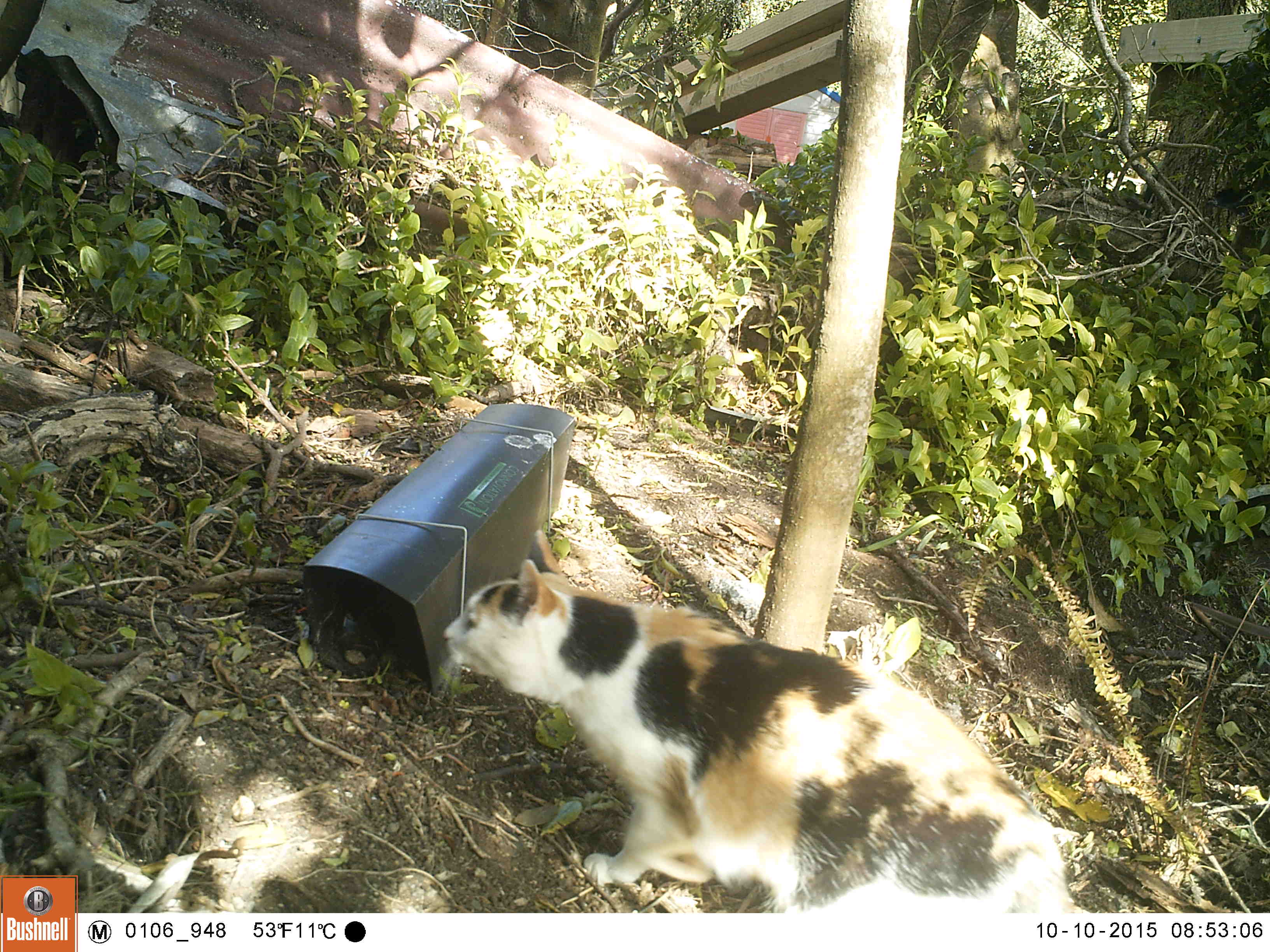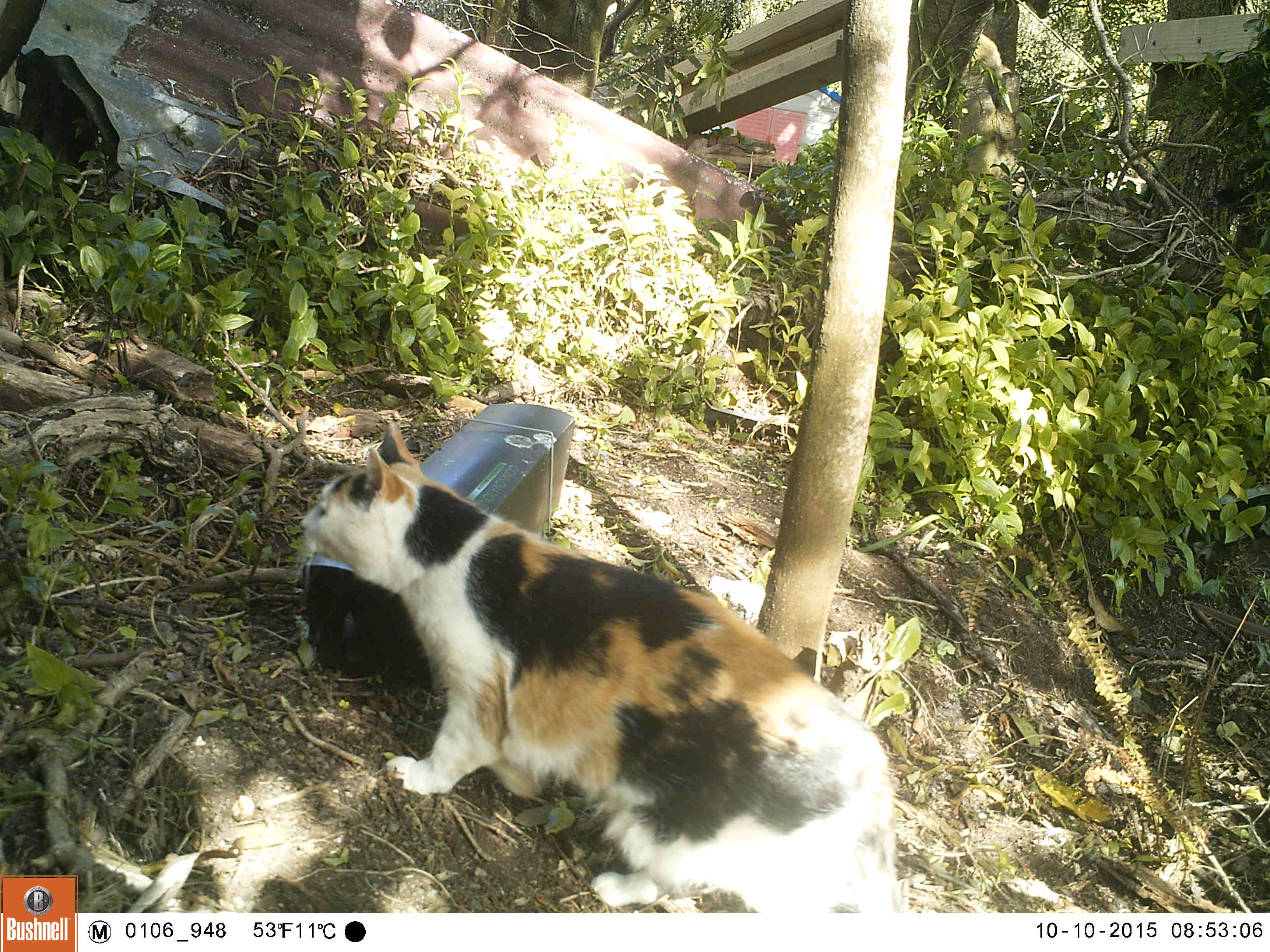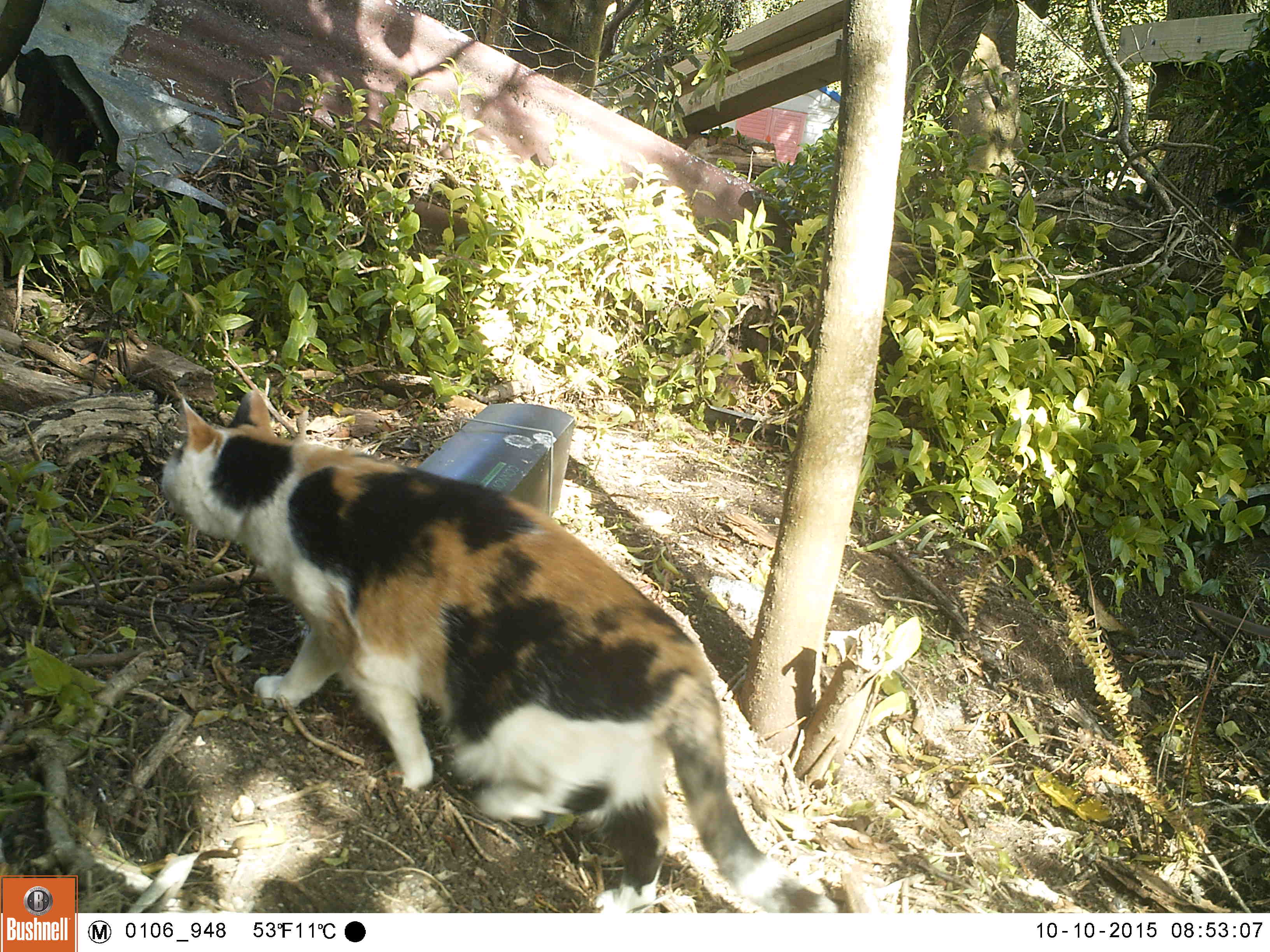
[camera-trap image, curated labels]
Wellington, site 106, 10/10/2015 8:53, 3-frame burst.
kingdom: Animalia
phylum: Chordata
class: Mammalia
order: Carnivora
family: Felidae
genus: Felis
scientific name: Felis catus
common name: cat